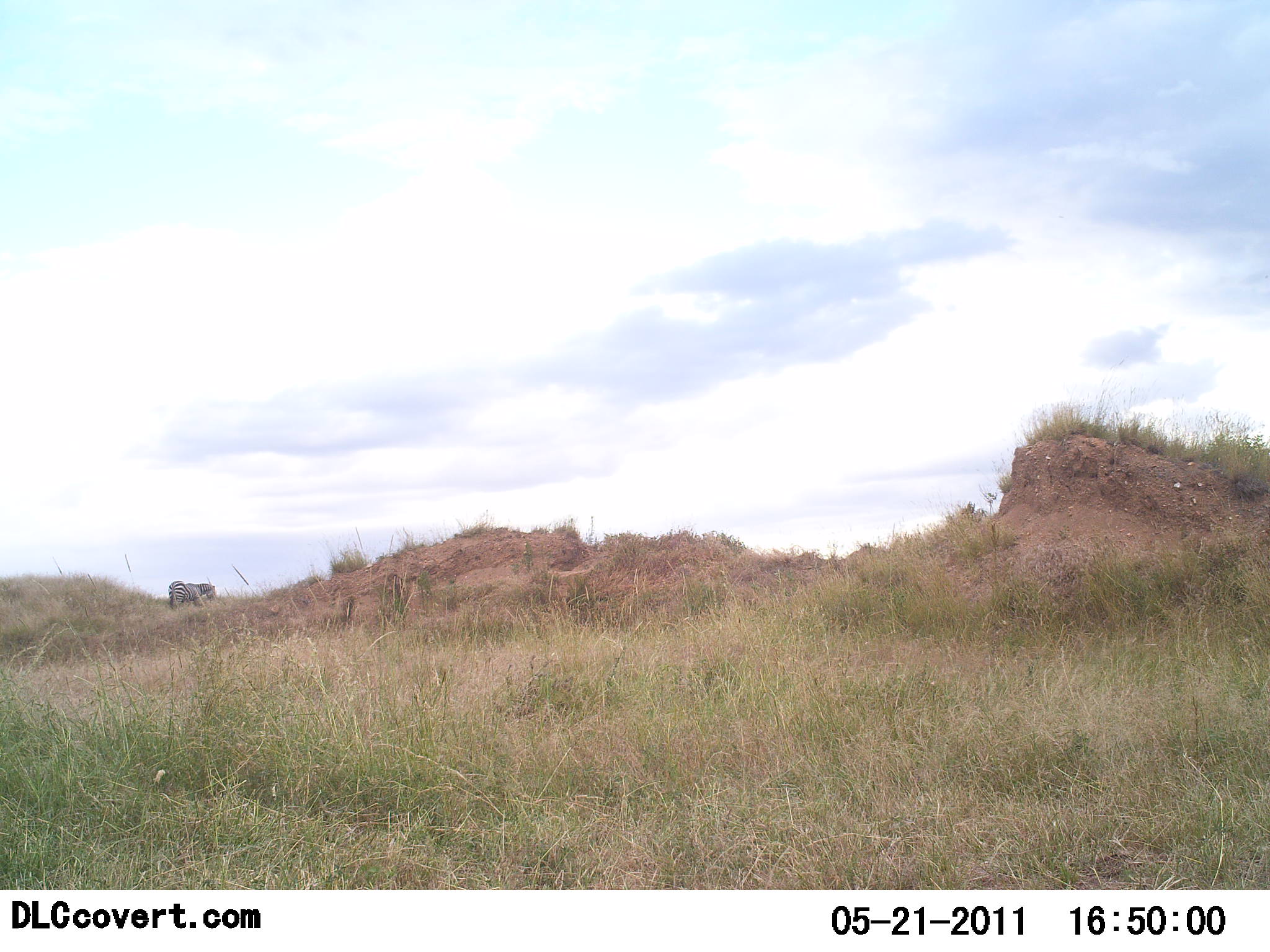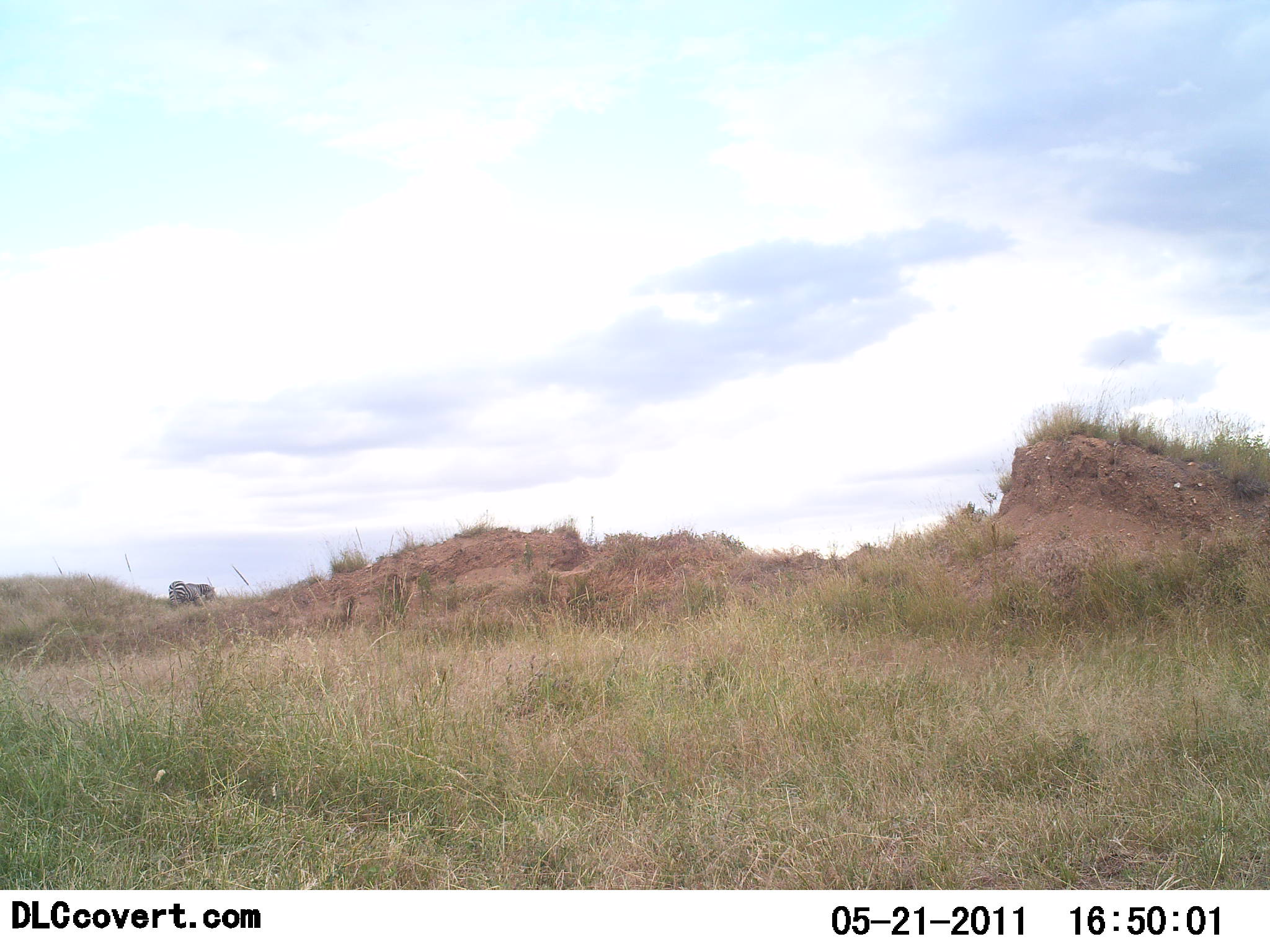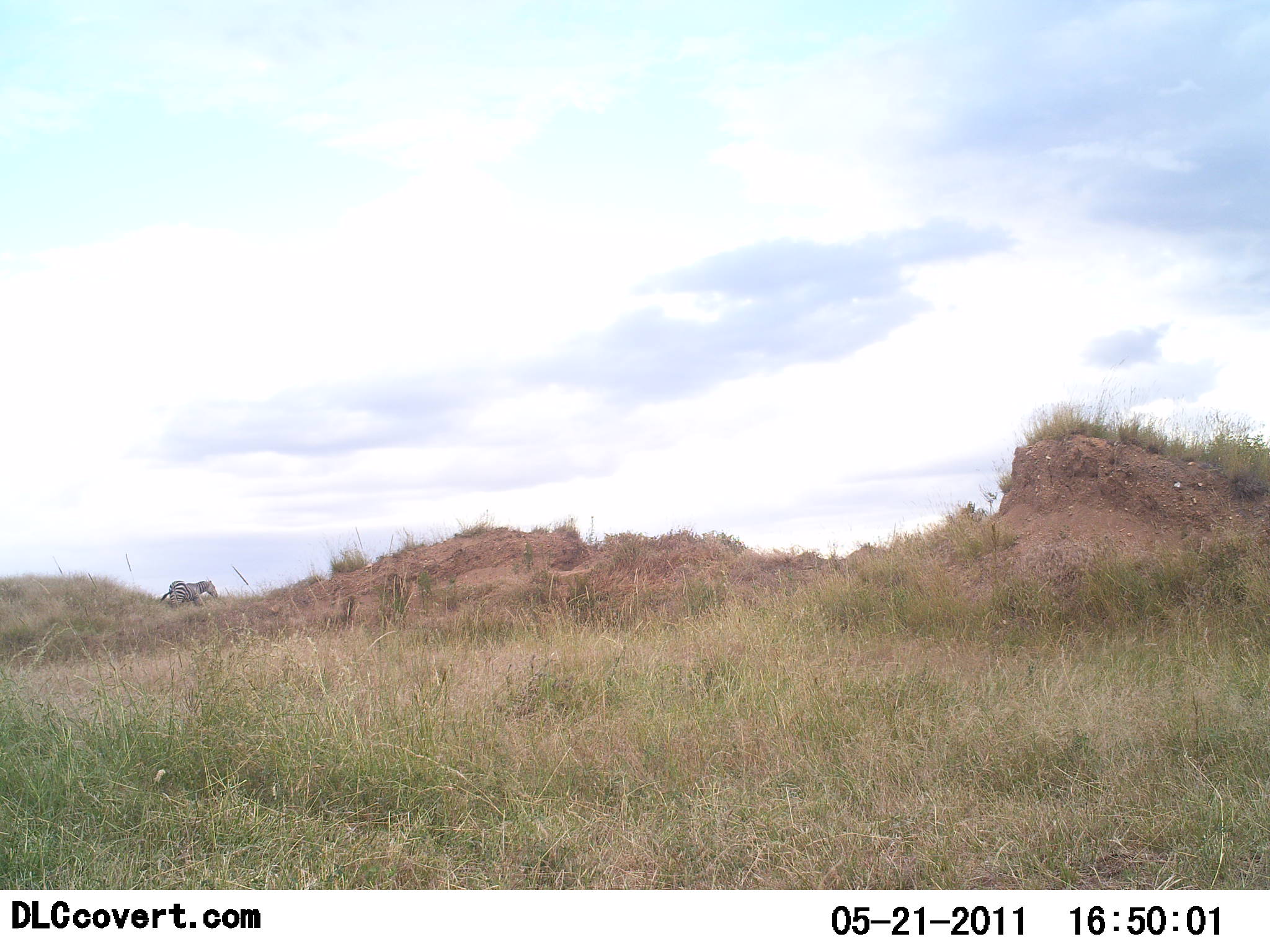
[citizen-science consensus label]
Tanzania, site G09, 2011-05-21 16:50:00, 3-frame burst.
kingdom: Animalia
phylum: Chordata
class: Mammalia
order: Perissodactyla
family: Equidae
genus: Equus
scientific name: Equus quagga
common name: plains zebra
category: zebra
Zebra (plains zebra) (Equus quagga), count 1. Behavior (volunteer vote fractions): standing 64%, resting 0%, moving 0%, interacting 0%. Young present (vote fraction): 0%. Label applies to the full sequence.